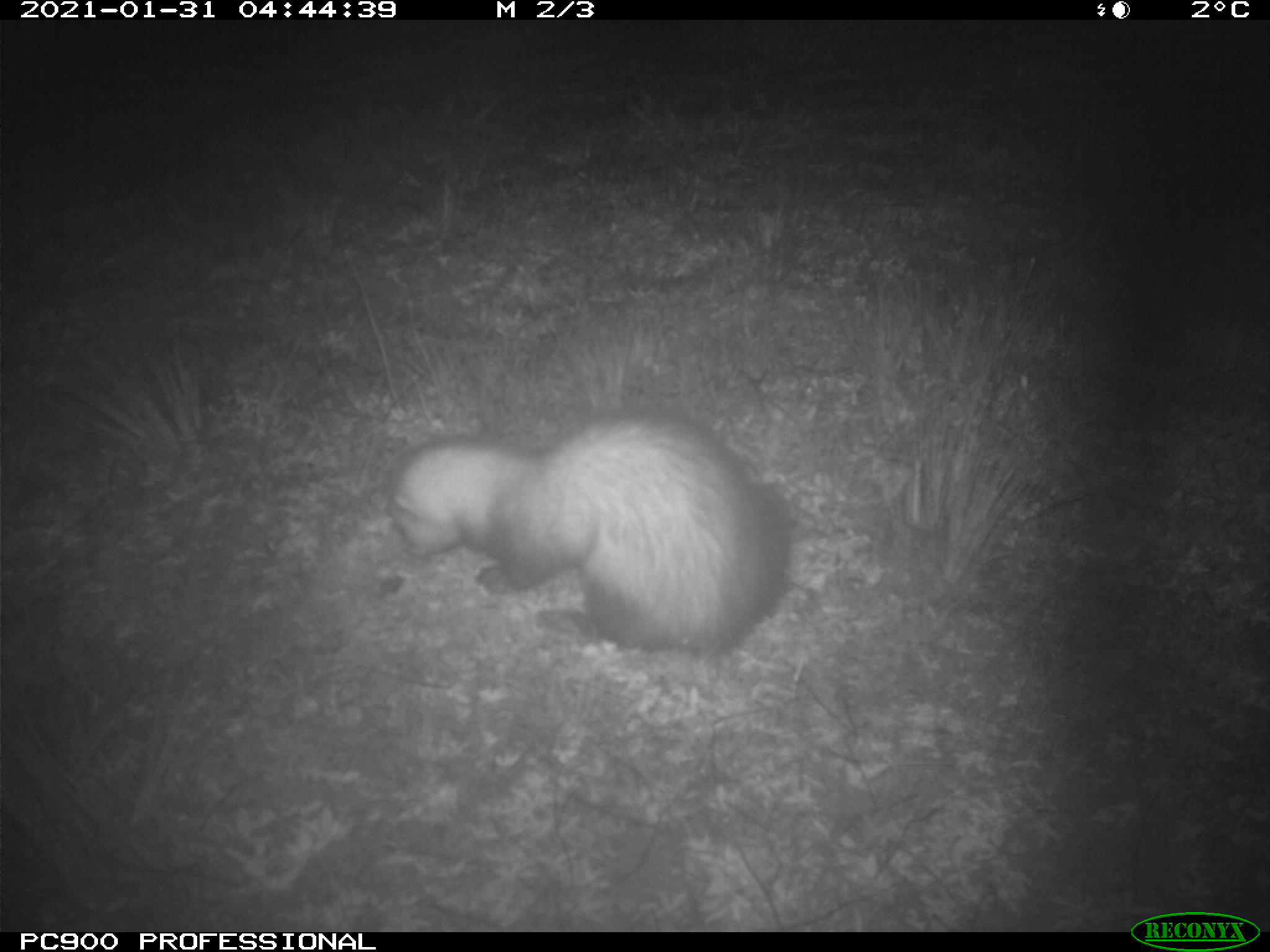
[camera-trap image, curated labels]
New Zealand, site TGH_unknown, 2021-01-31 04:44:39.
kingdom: Animalia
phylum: Chordata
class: Mammalia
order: Carnivora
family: Mustelidae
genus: Mustela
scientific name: Mustela furo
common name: ferret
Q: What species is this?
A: Ferret (Mustela furo).